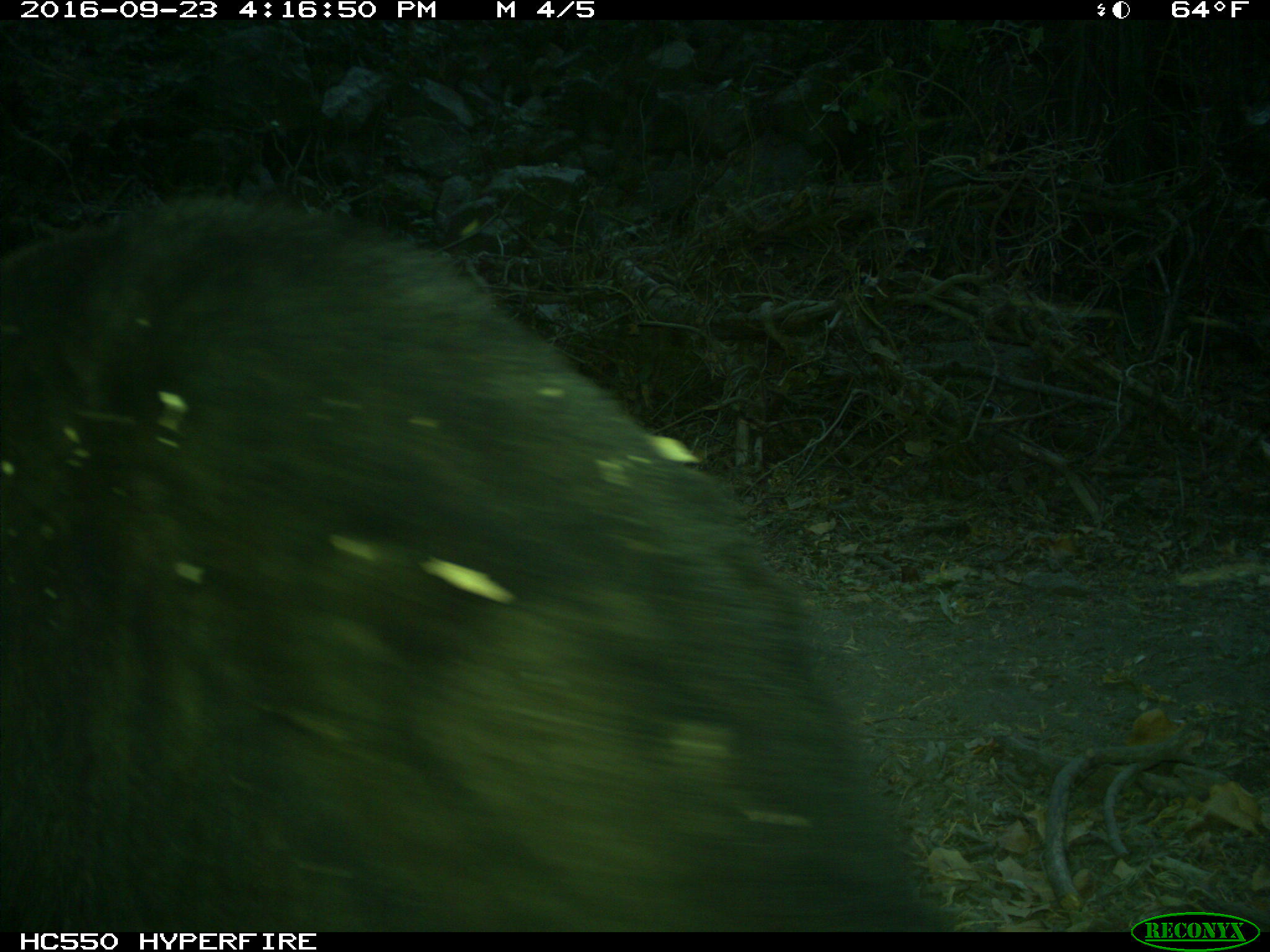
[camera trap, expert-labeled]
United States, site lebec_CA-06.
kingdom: Animalia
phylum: Chordata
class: Mammalia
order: Carnivora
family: Ursidae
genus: Ursus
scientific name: Ursus americanus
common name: american black bear